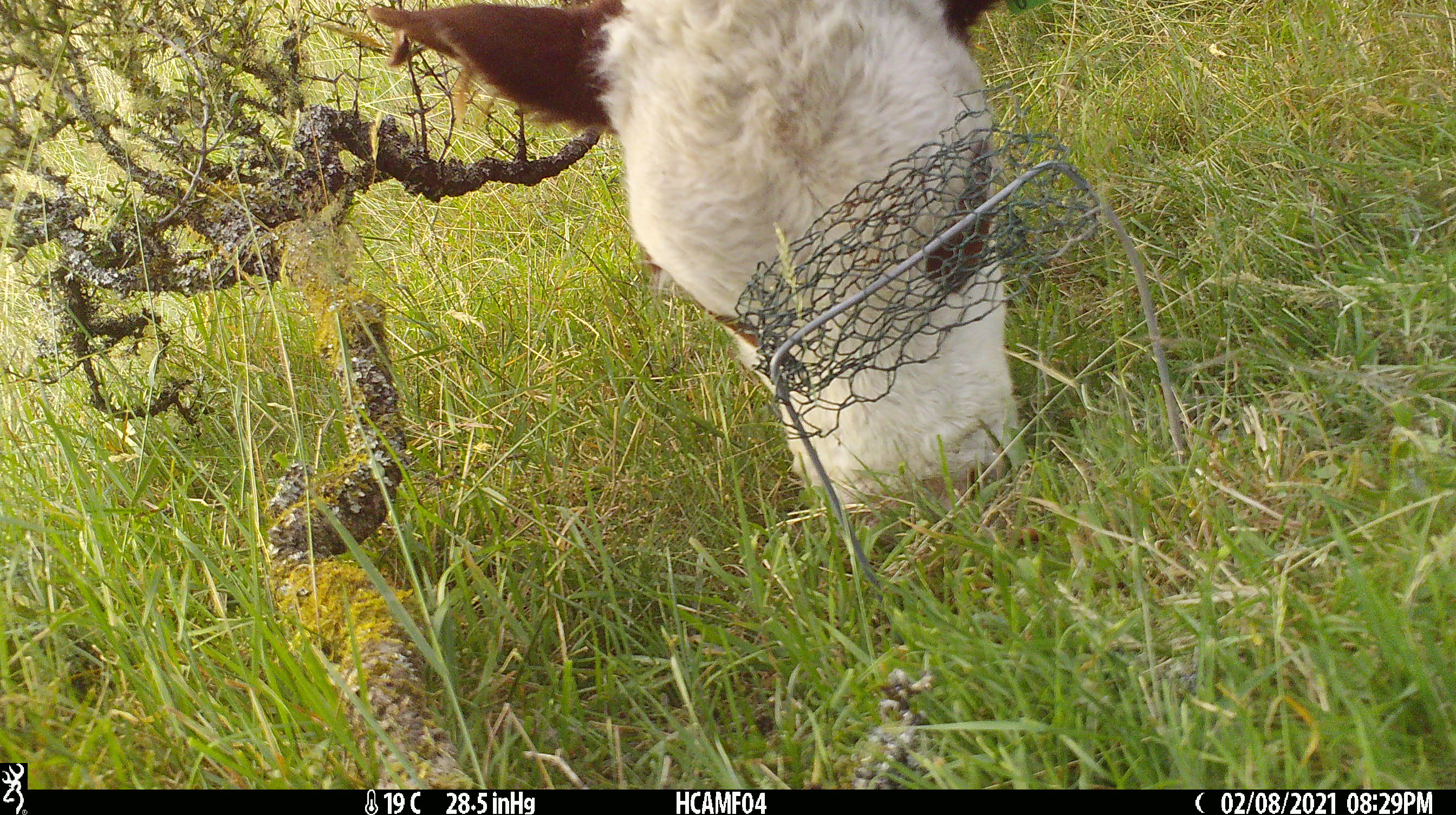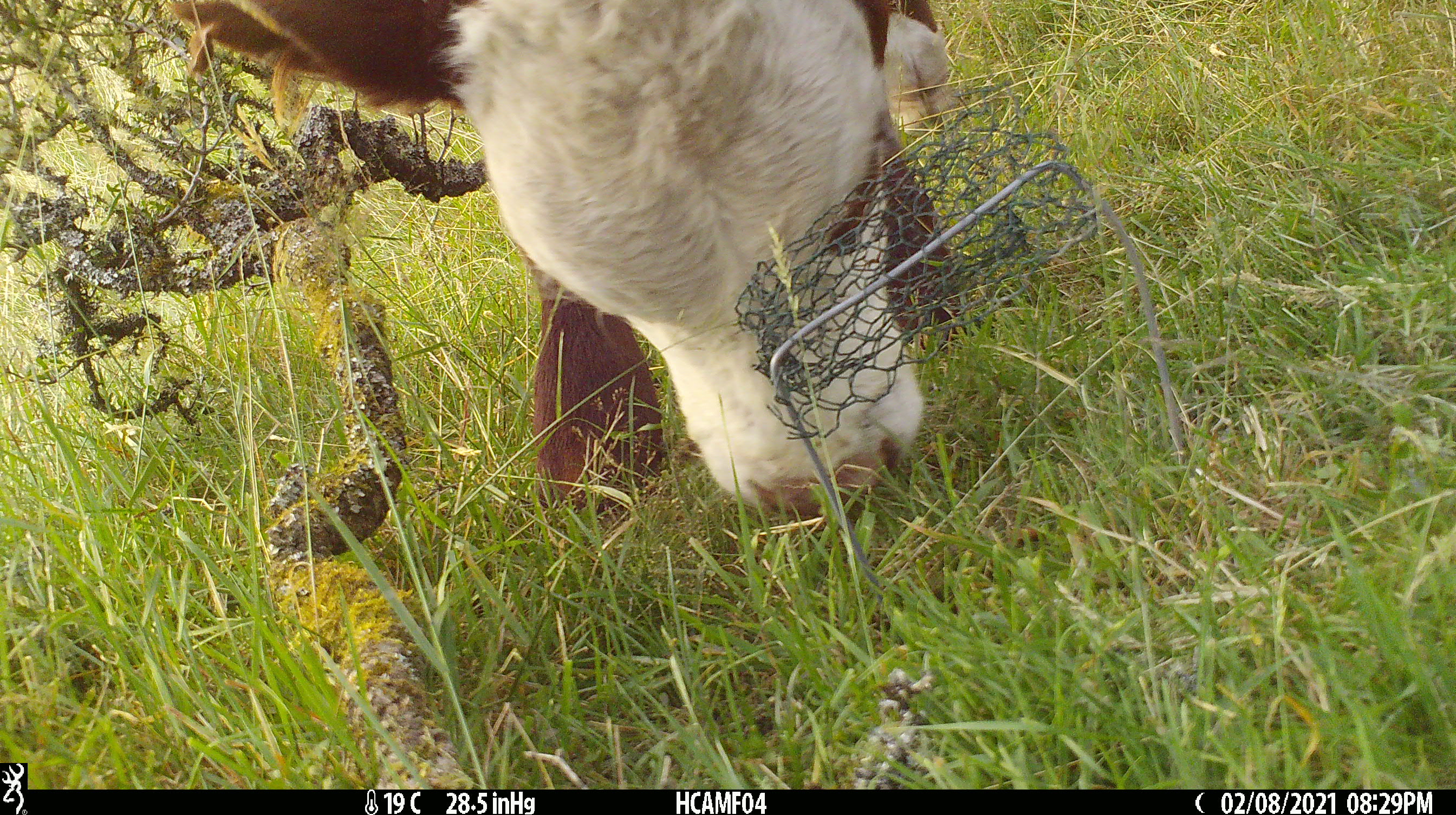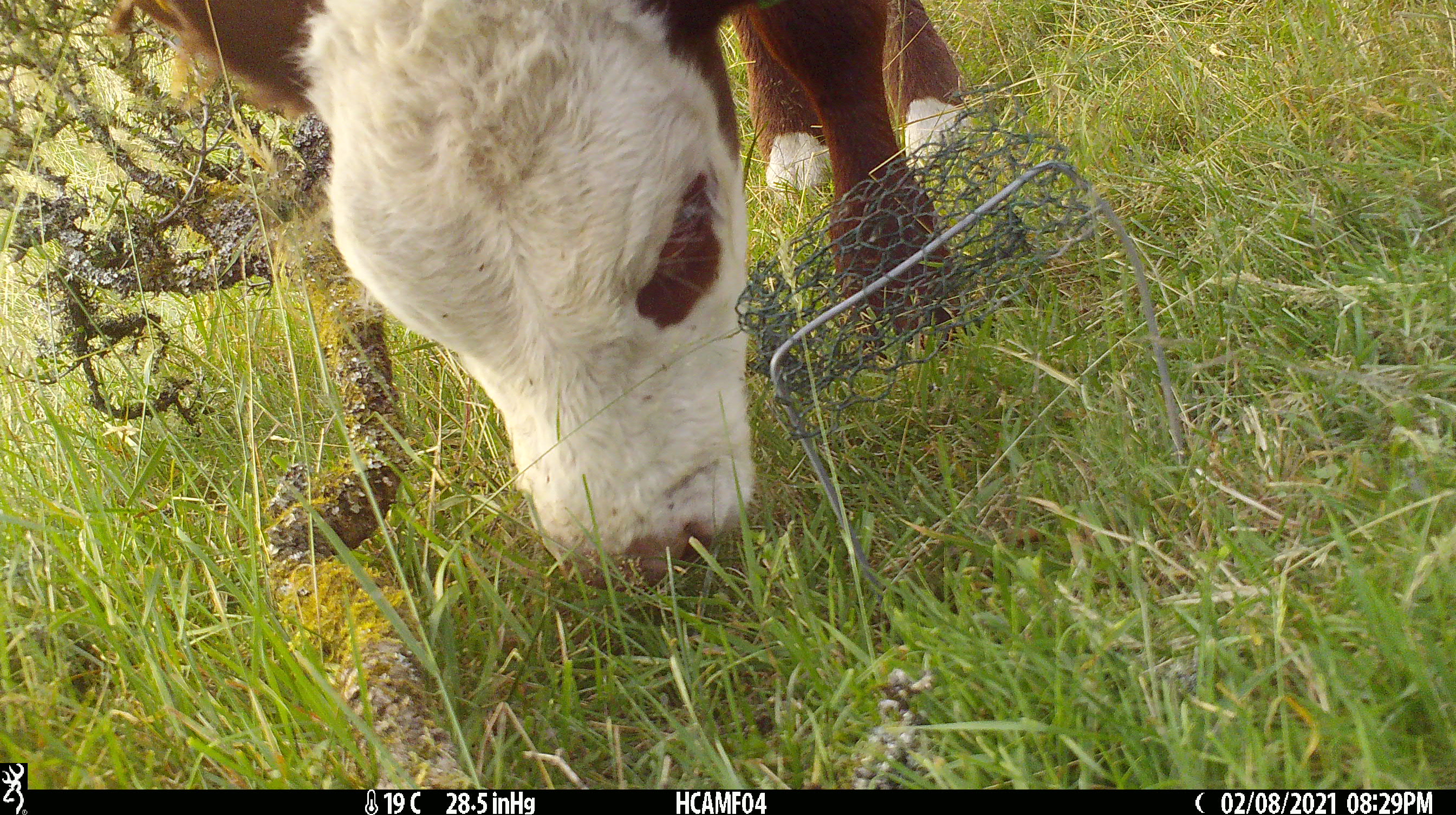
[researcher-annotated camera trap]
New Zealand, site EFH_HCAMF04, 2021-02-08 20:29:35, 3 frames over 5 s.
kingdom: Animalia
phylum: Chordata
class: Mammalia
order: Artiodactyla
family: Bovidae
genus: Bos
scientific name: Bos taurus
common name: domestic cow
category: cow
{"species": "cow (domestic cow) (Bos taurus)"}